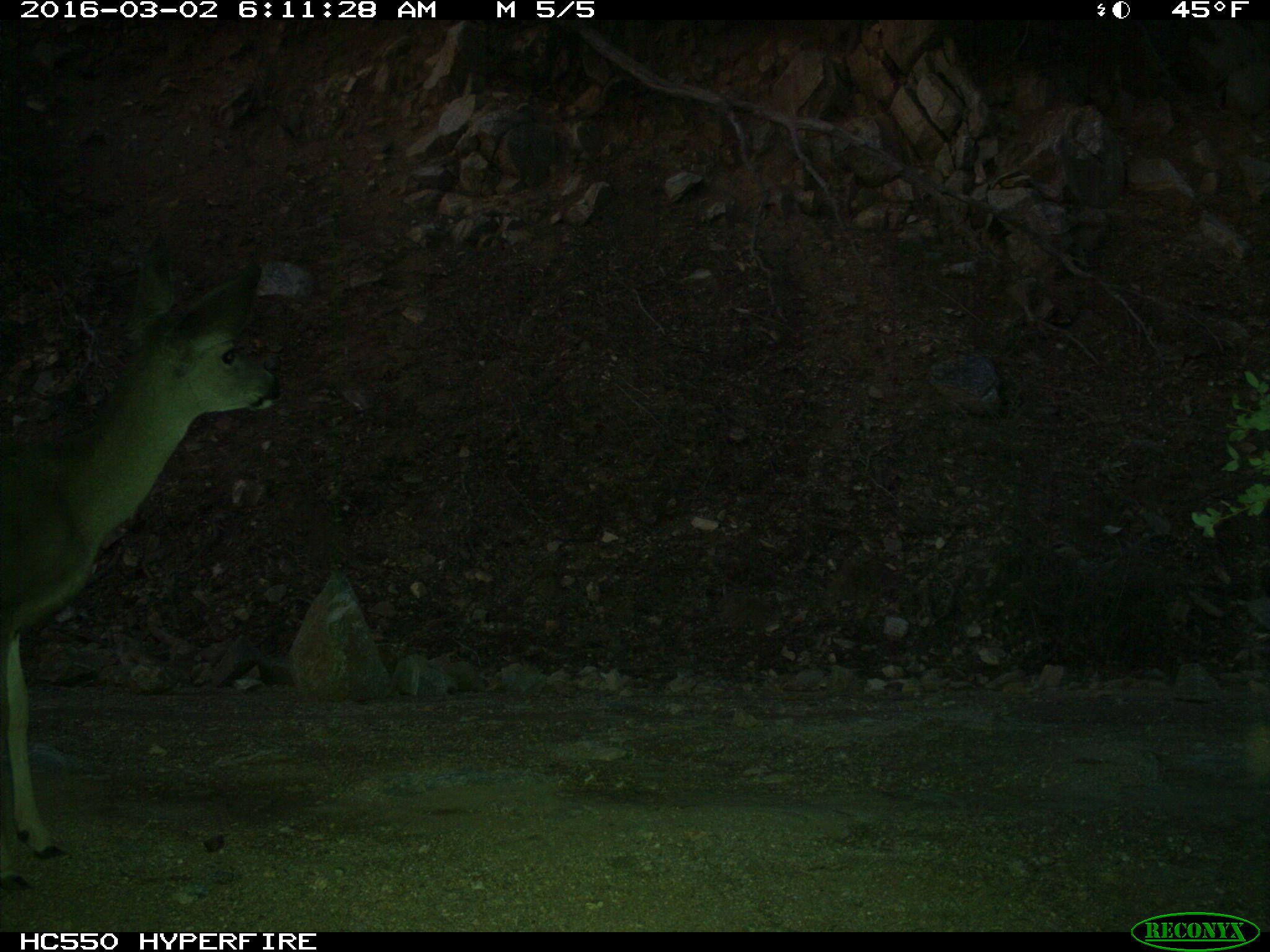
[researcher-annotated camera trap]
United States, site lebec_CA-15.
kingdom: Animalia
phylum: Chordata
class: Mammalia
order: Artiodactyla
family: Cervidae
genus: Odocoileus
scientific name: Odocoileus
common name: deer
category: unidentified deer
Unidentified deer (deer) (Odocoileus).